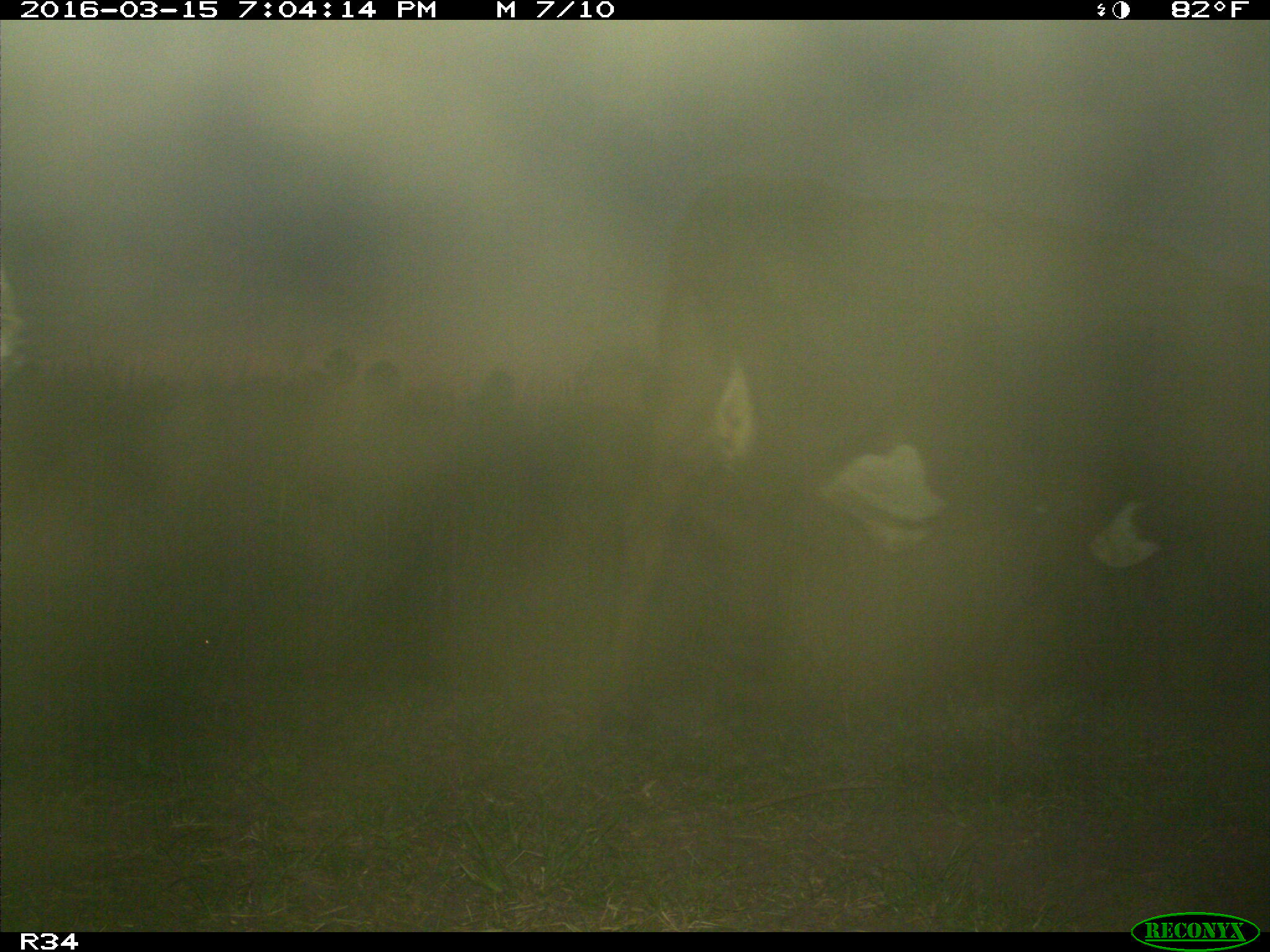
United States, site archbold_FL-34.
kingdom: Animalia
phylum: Chordata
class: Mammalia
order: Artiodactyla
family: Bovidae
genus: Bos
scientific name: Bos taurus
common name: domestic cow